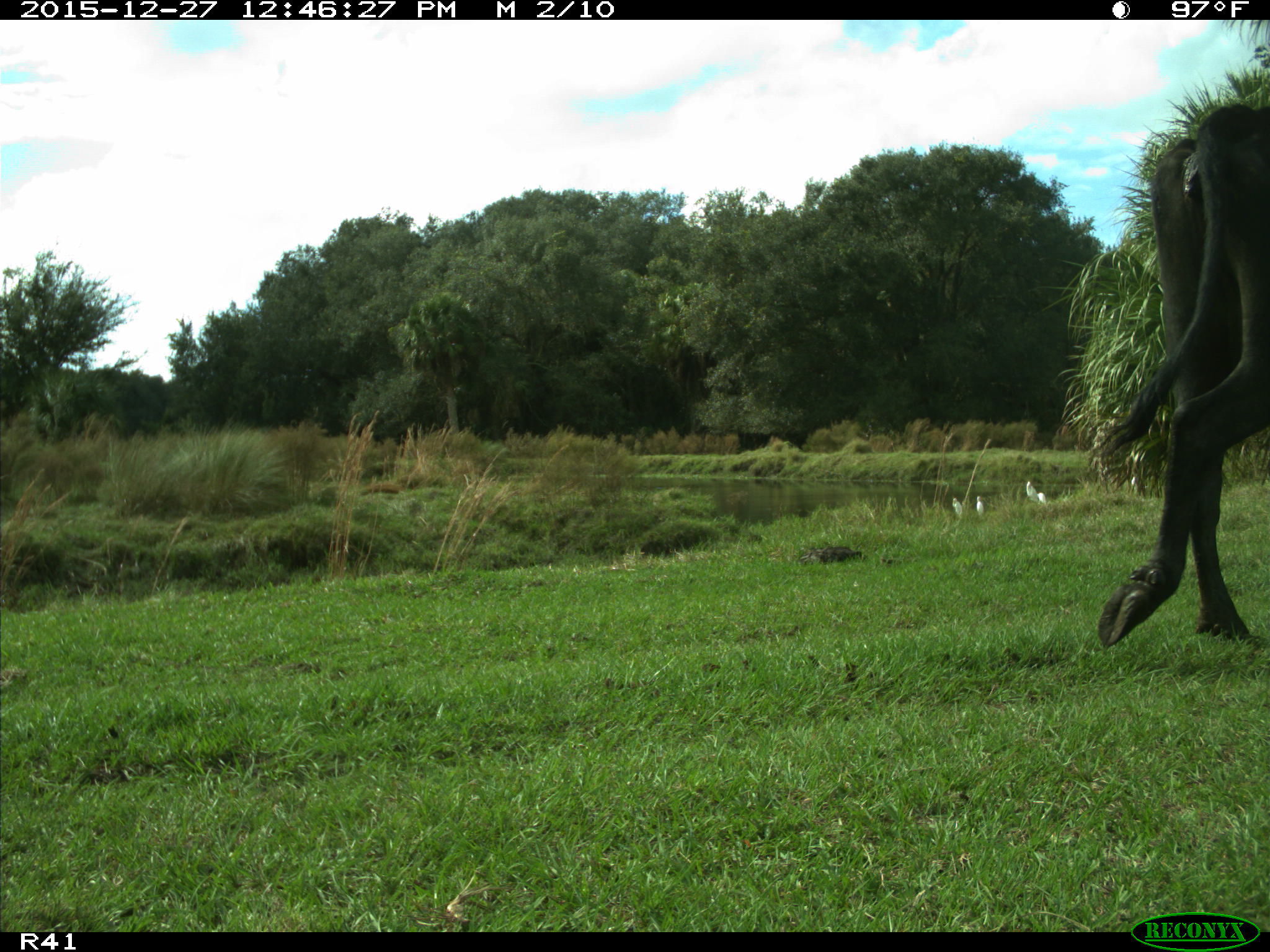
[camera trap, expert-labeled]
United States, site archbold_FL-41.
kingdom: Animalia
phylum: Chordata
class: Mammalia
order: Artiodactyla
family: Bovidae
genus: Bos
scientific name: Bos taurus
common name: domestic cow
Bos taurus (domestic cow).